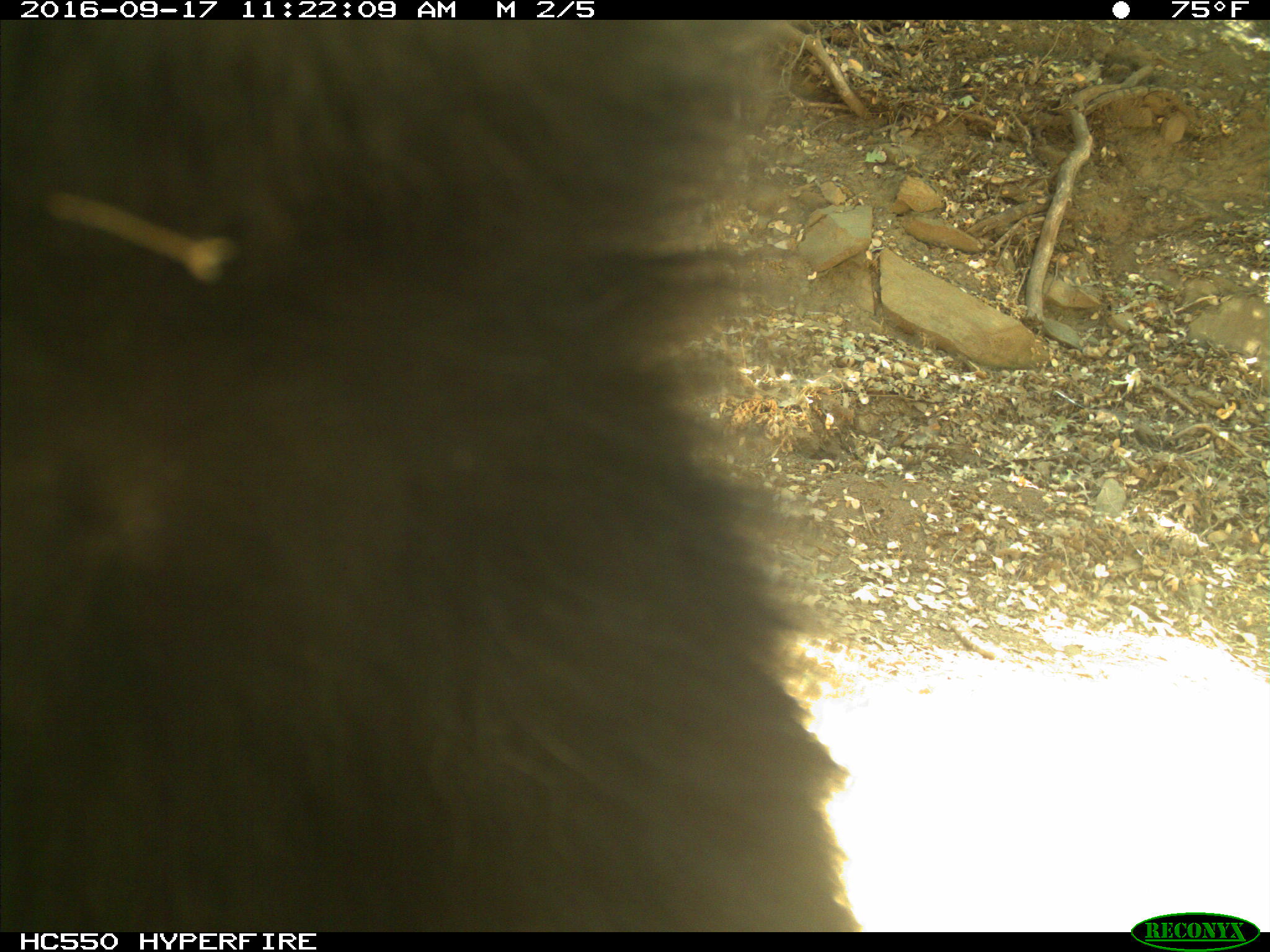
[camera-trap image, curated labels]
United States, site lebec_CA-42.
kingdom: Animalia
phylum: Chordata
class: Mammalia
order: Carnivora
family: Ursidae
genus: Ursus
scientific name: Ursus americanus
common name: american black bear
Ursus americanus (american black bear).